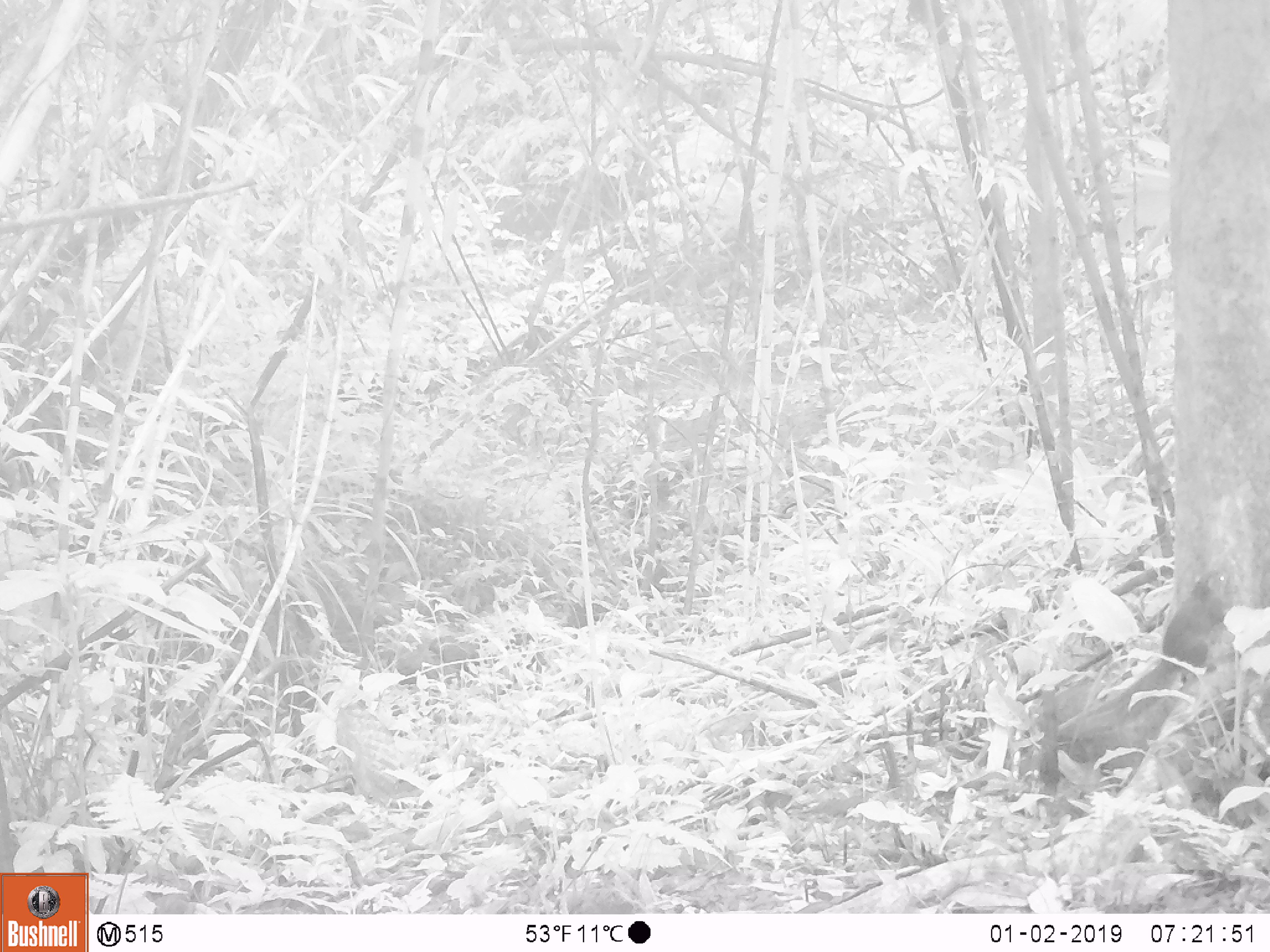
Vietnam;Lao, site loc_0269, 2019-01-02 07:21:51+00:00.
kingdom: Animalia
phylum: Chordata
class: Mammalia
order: Rodentia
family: Sciuridae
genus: Dremomys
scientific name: Dremomys rufigenis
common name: red-cheeked squirrel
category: red cheeked squirrel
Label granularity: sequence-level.